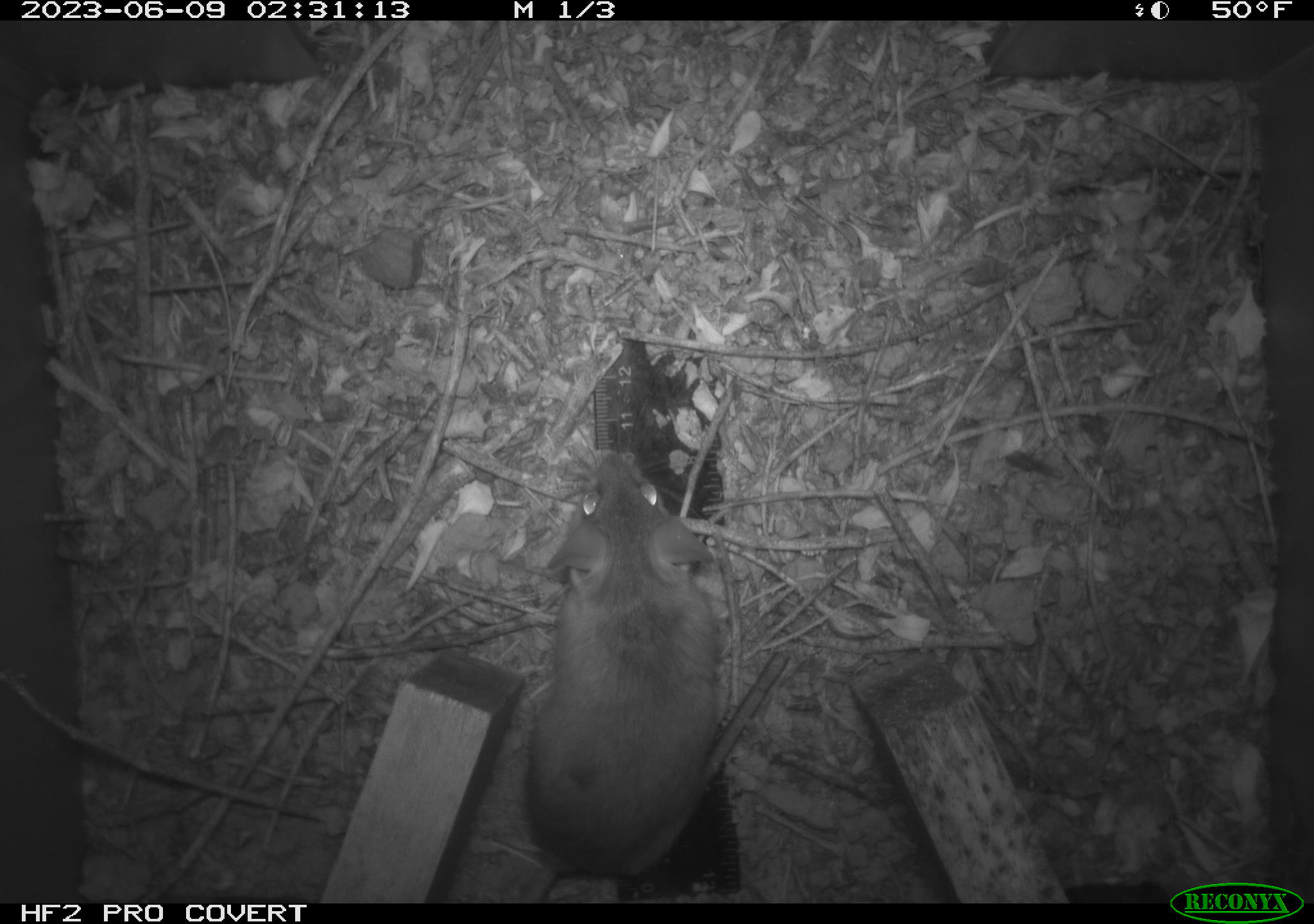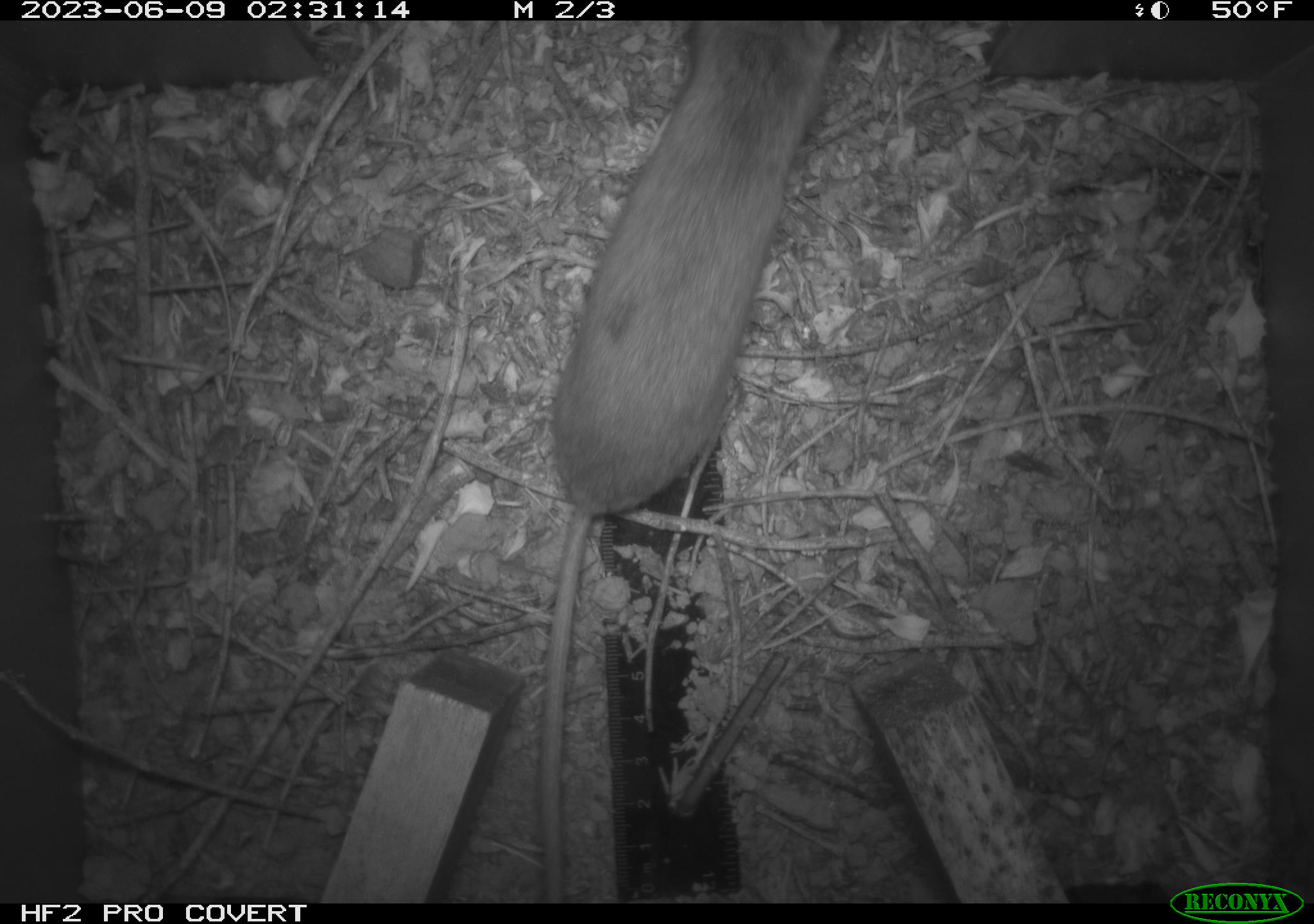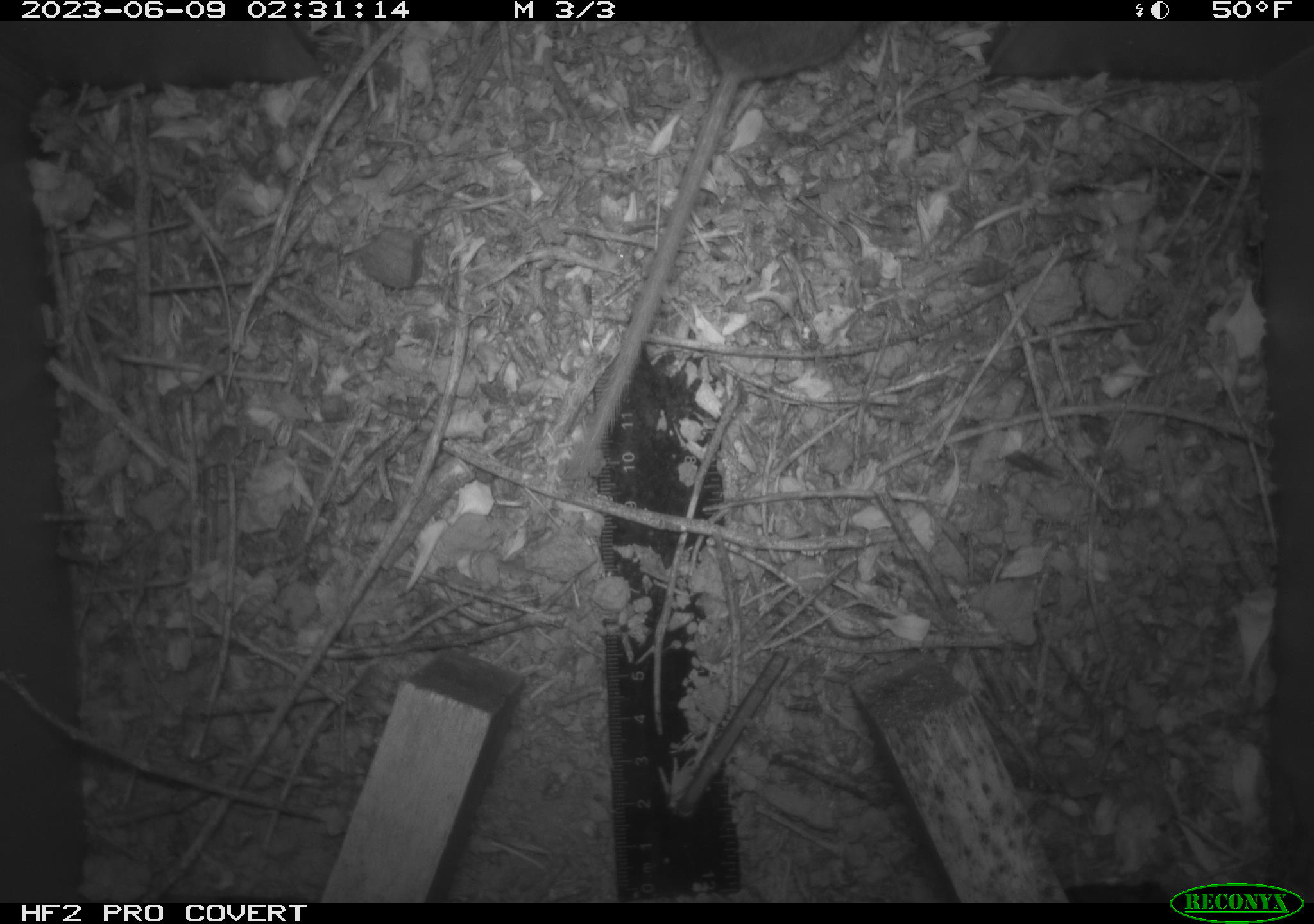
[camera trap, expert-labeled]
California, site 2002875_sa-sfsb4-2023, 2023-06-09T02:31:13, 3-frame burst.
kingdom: Animalia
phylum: Chordata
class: Mammalia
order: Rodentia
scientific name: Rodentia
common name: mouse species